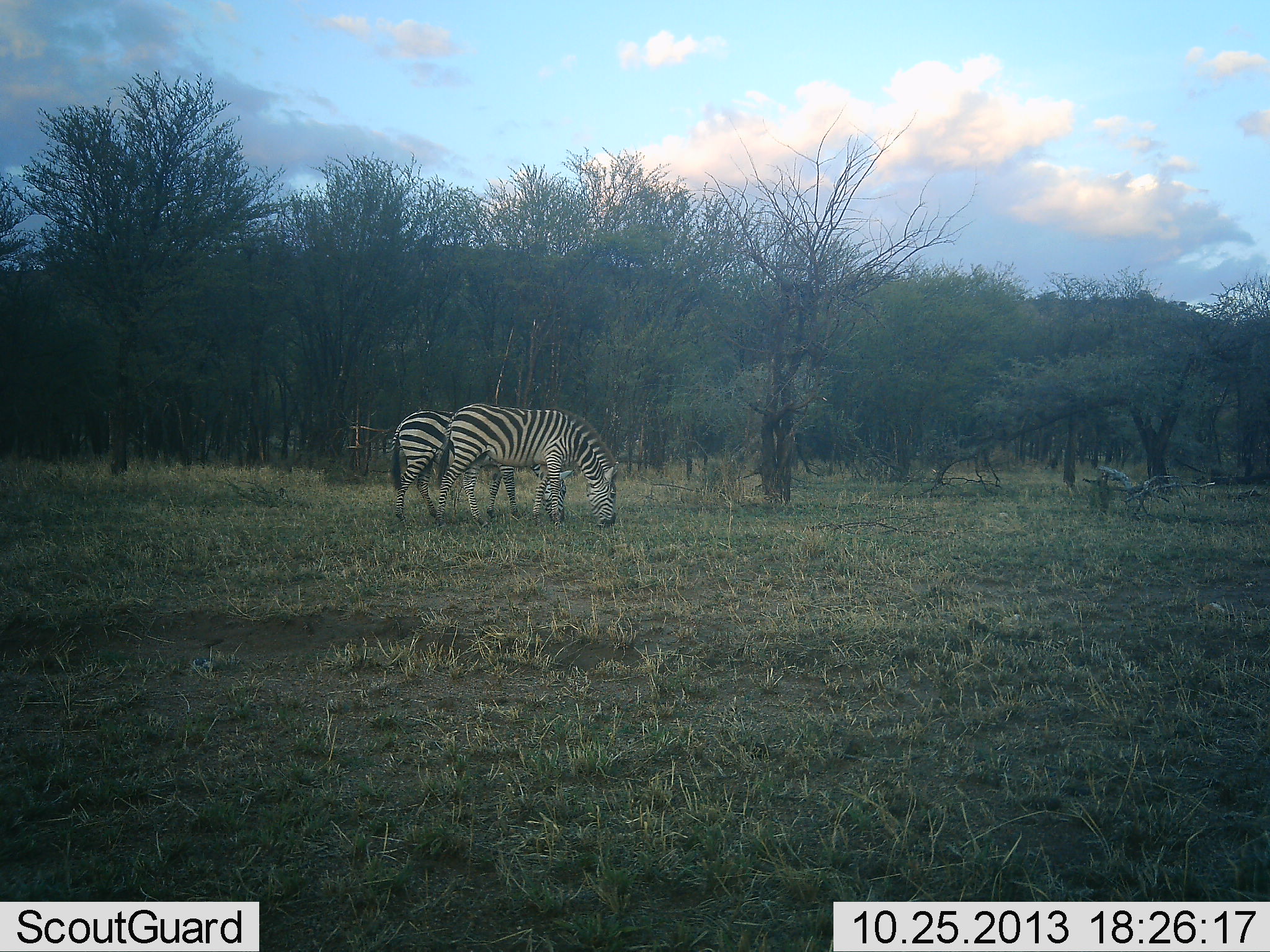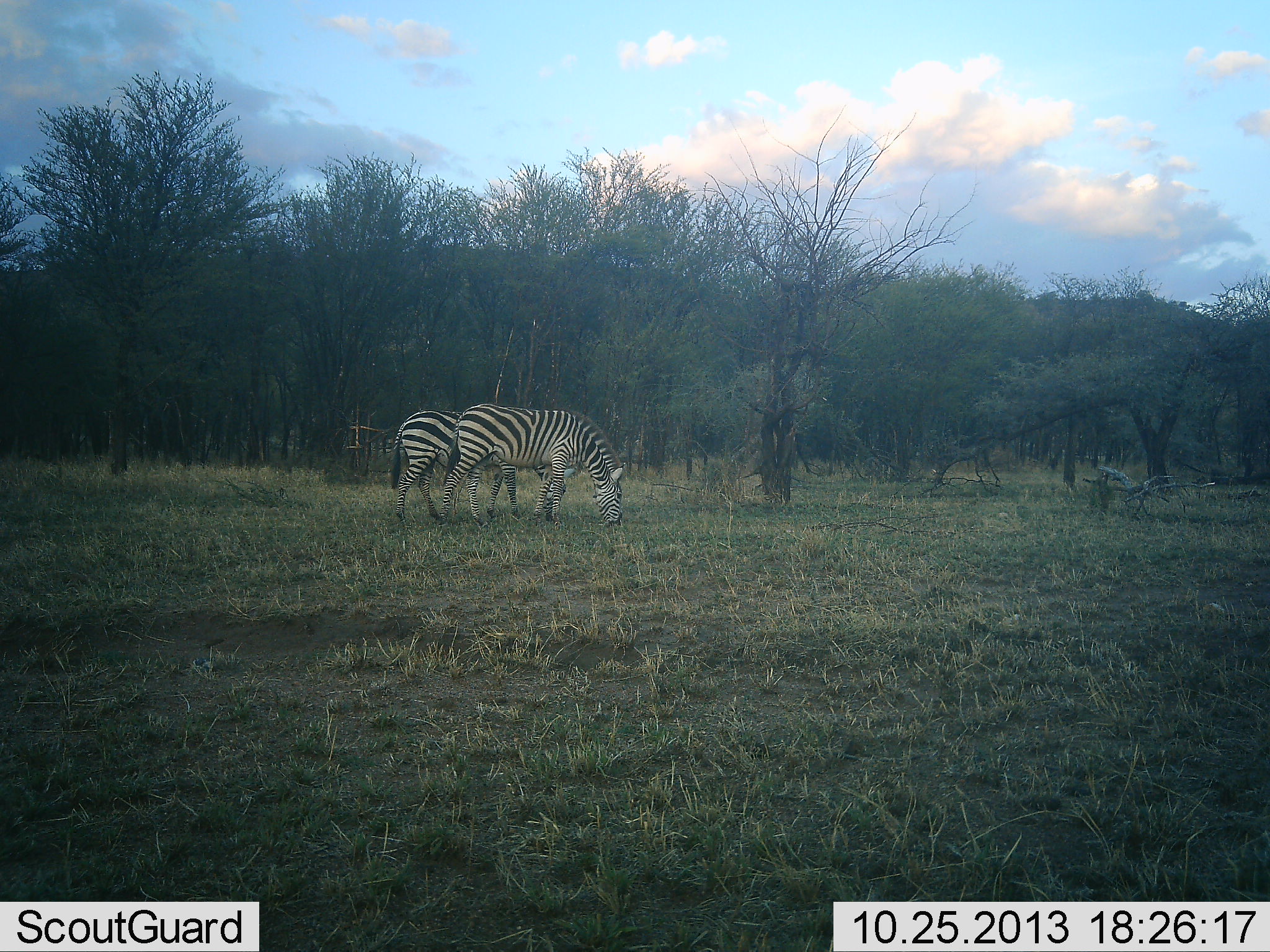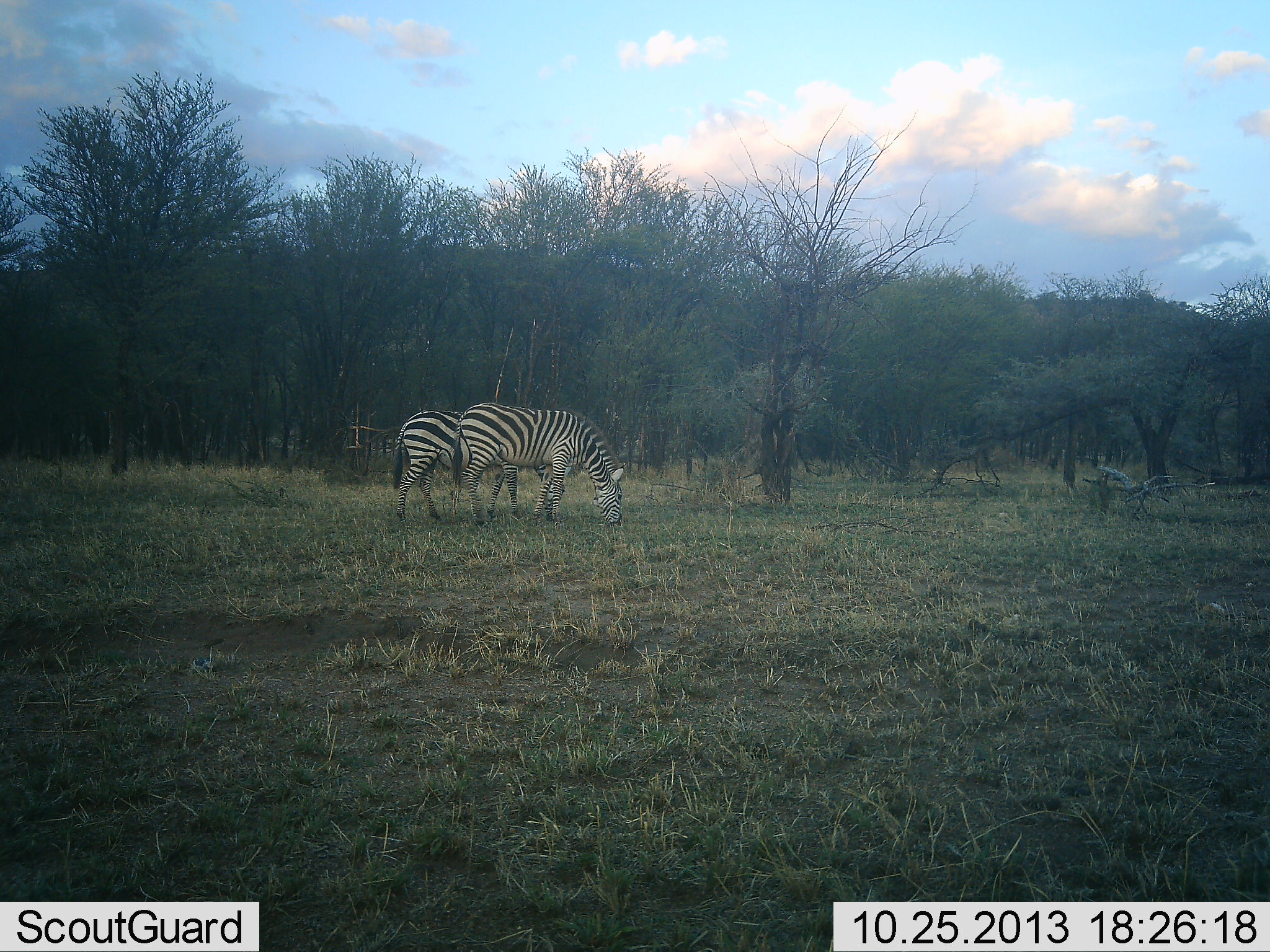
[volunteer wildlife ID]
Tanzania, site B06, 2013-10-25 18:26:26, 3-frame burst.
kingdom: Animalia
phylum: Chordata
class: Mammalia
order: Perissodactyla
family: Equidae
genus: Equus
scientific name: Equus quagga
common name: plains zebra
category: zebra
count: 2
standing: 40%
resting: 0%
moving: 10%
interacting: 0%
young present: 0%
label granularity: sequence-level